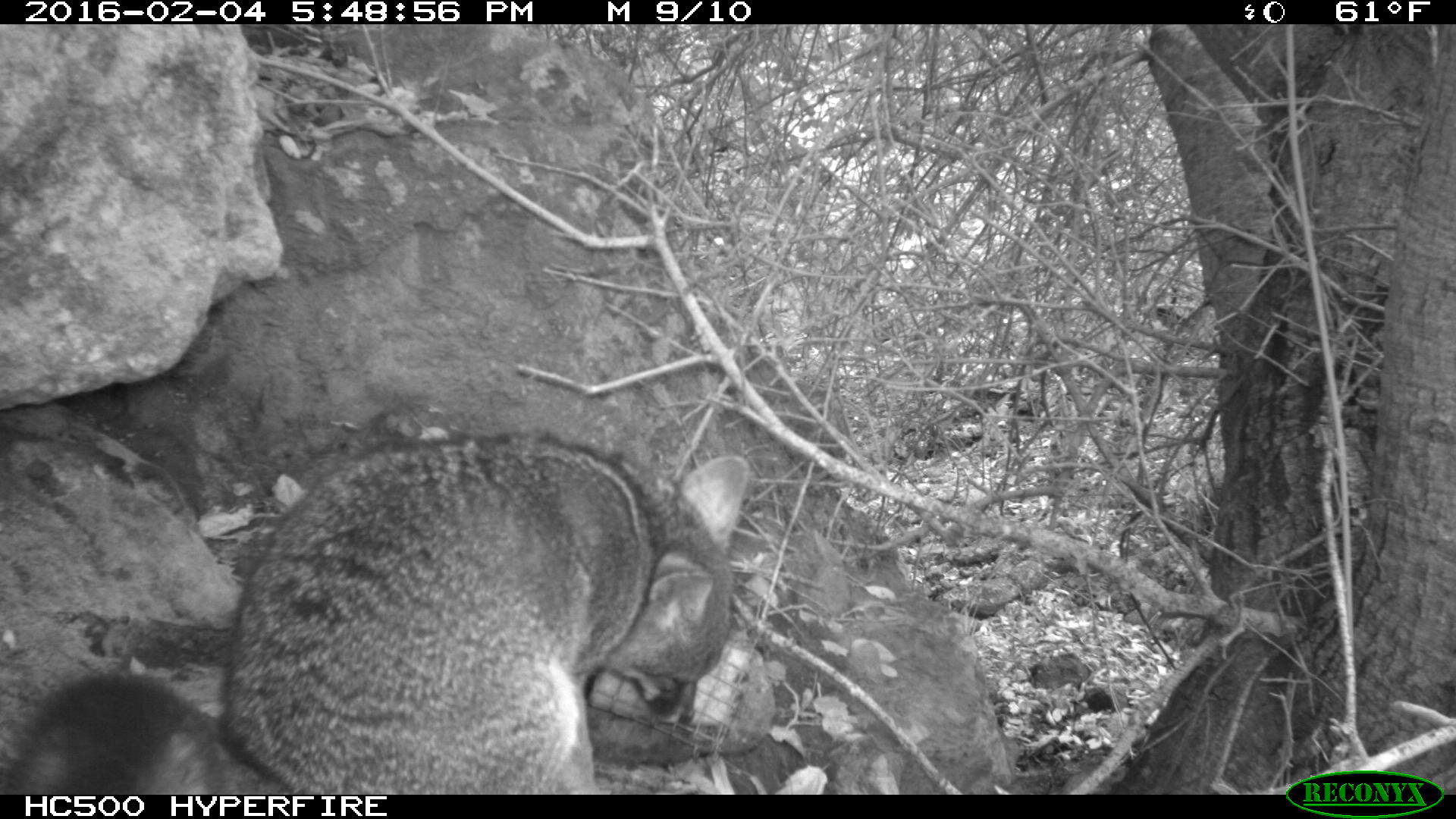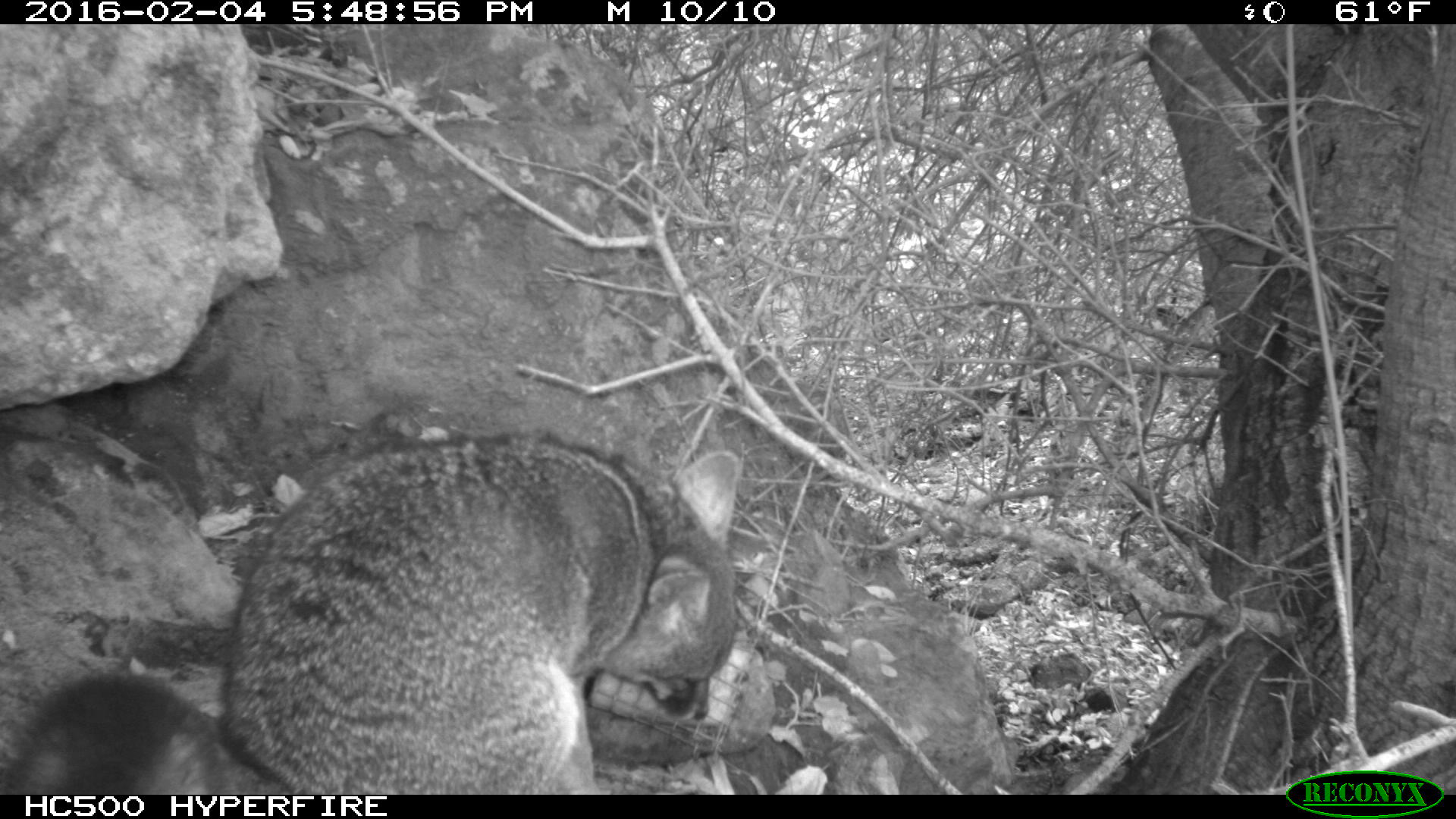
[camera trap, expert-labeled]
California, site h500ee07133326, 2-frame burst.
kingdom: Animalia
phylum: Chordata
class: Mammalia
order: Carnivora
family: Canidae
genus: Urocyon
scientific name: Urocyon littoralis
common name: island fox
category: fox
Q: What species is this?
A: Fox (island fox) (Urocyon littoralis).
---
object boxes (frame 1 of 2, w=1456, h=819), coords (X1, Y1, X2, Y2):
fox: (0, 431, 749, 795)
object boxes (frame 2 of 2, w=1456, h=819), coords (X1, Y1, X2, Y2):
fox: (0, 431, 742, 794)